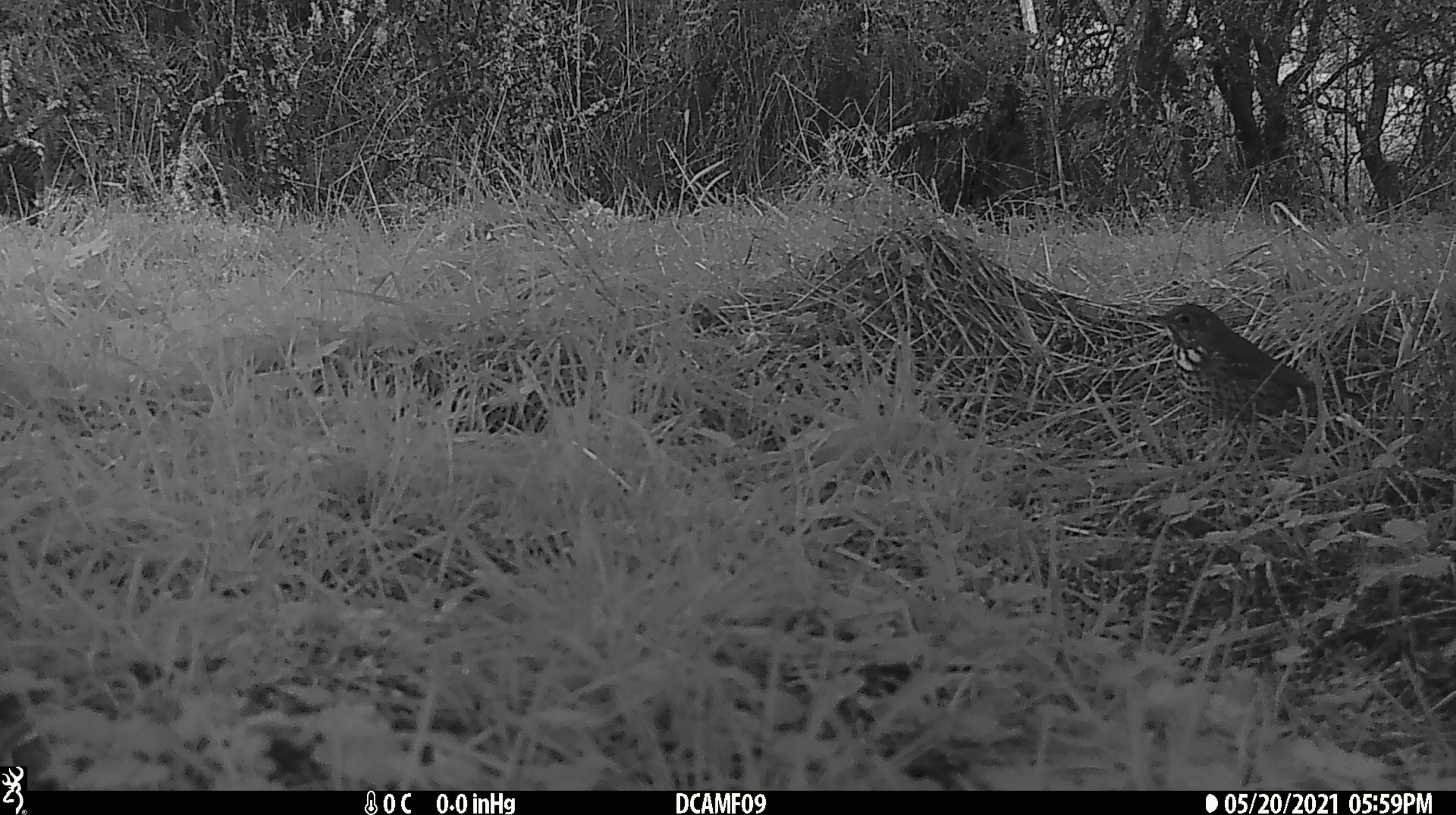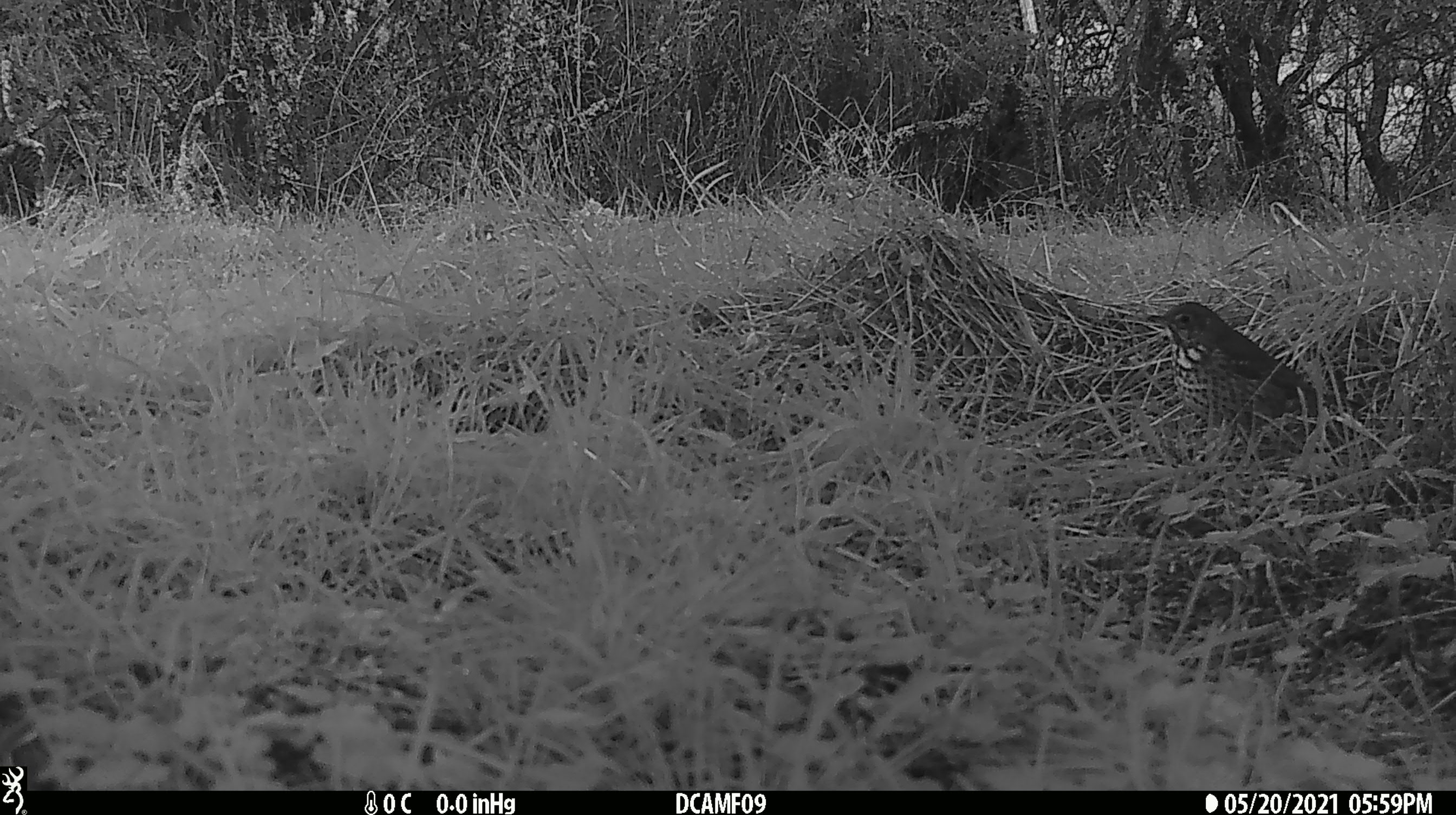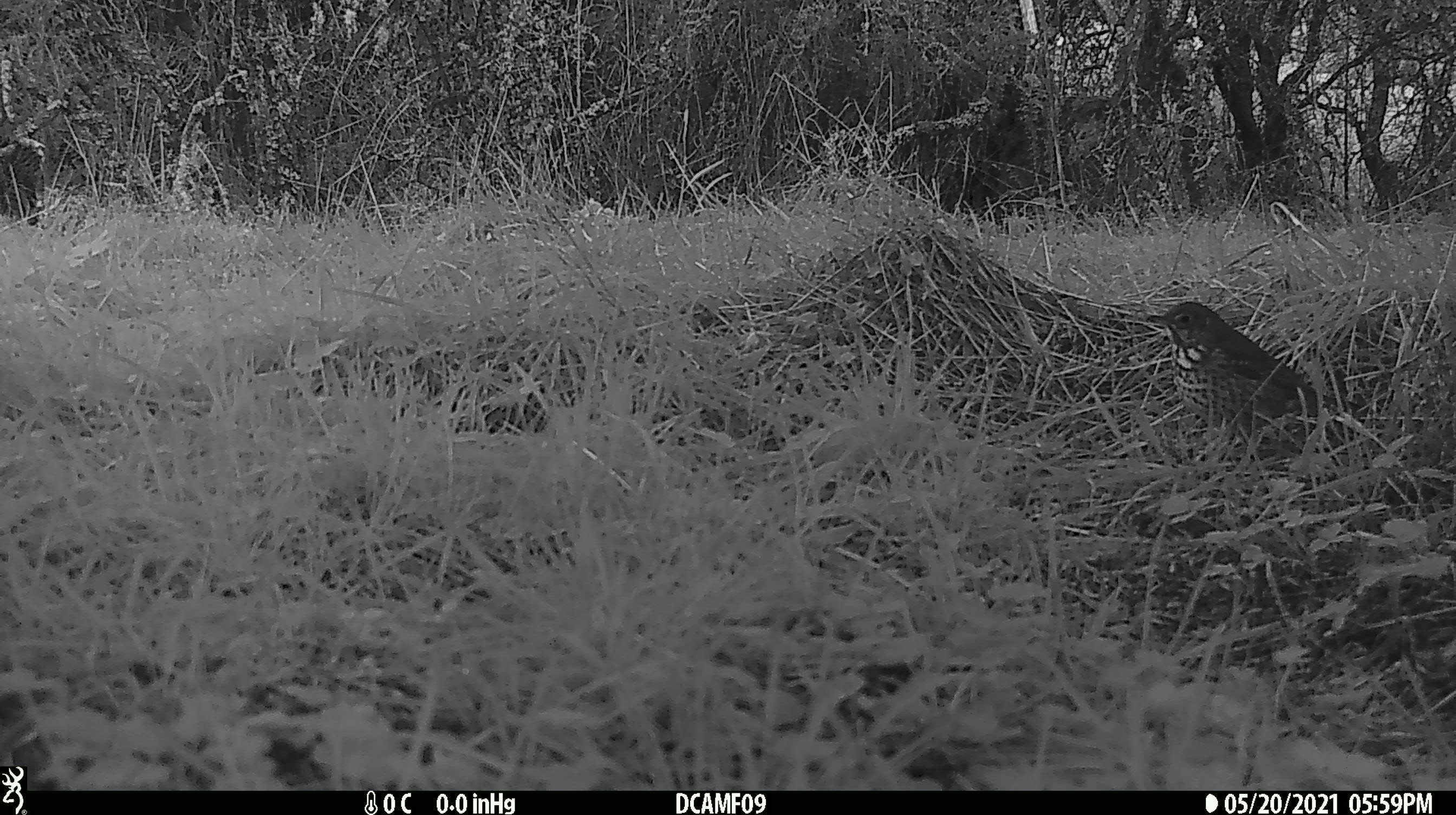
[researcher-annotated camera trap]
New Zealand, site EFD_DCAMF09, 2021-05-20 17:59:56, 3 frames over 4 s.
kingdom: Animalia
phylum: Chordata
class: Aves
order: Passeriformes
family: Turdidae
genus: Turdus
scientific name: Turdus philomelos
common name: song thrush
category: thrush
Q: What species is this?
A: Thrush (song thrush) (Turdus philomelos).